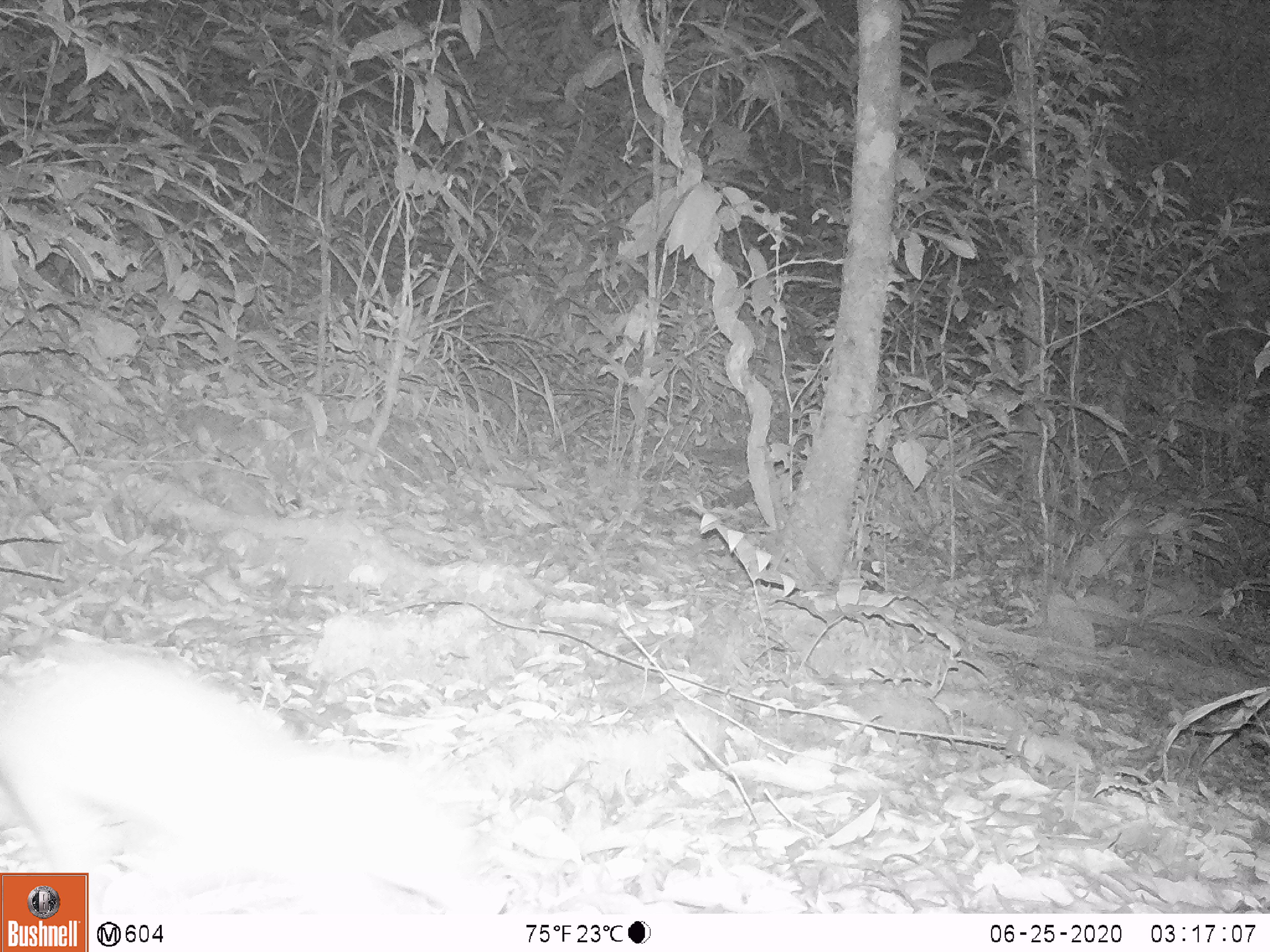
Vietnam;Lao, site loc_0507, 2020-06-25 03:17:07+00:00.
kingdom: Animalia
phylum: Chordata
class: Mammalia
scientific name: Mammalia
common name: mammal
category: unidentified small mammal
Unidentified small mammal (mammal) (Mammalia). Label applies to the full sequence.